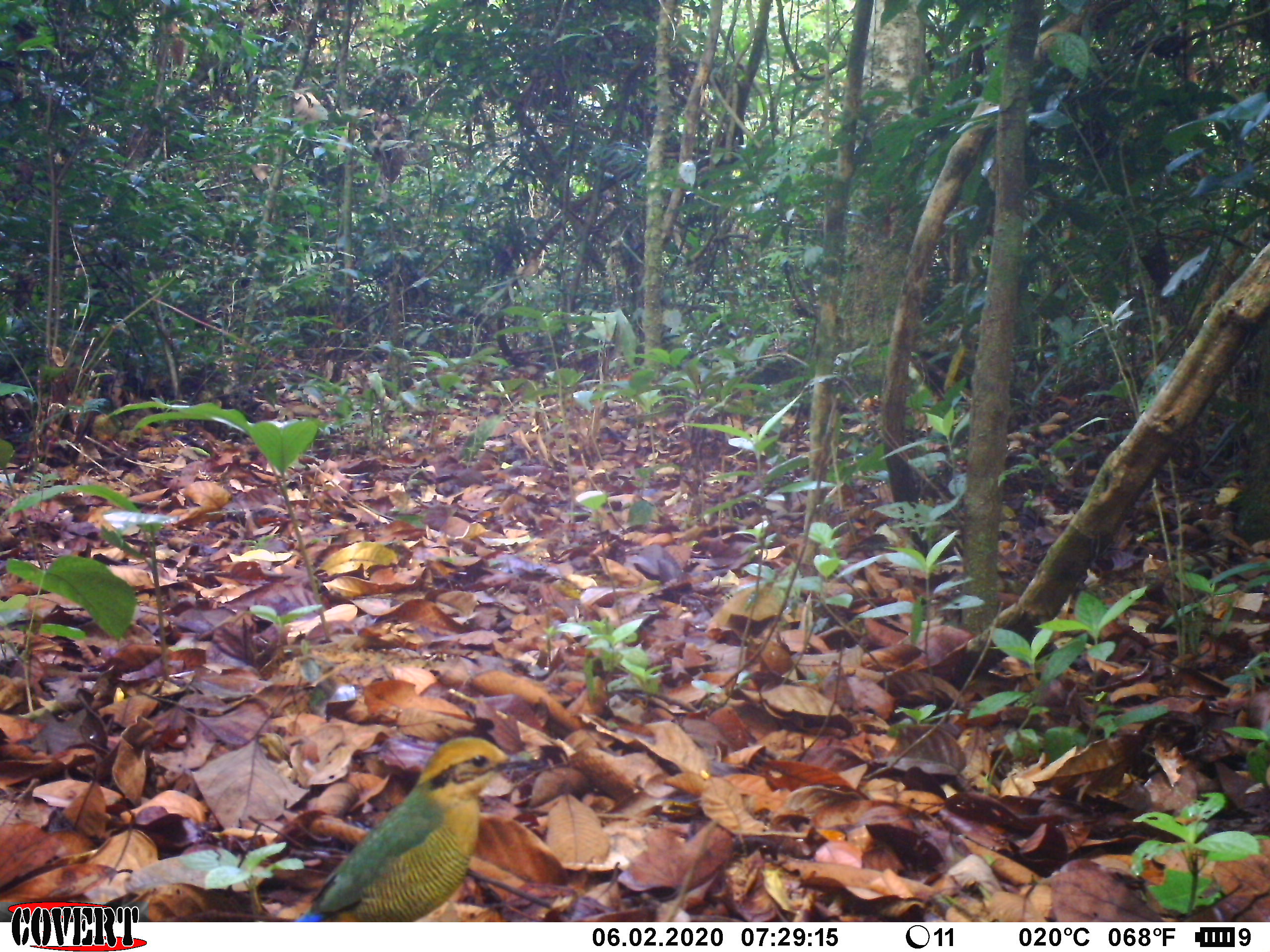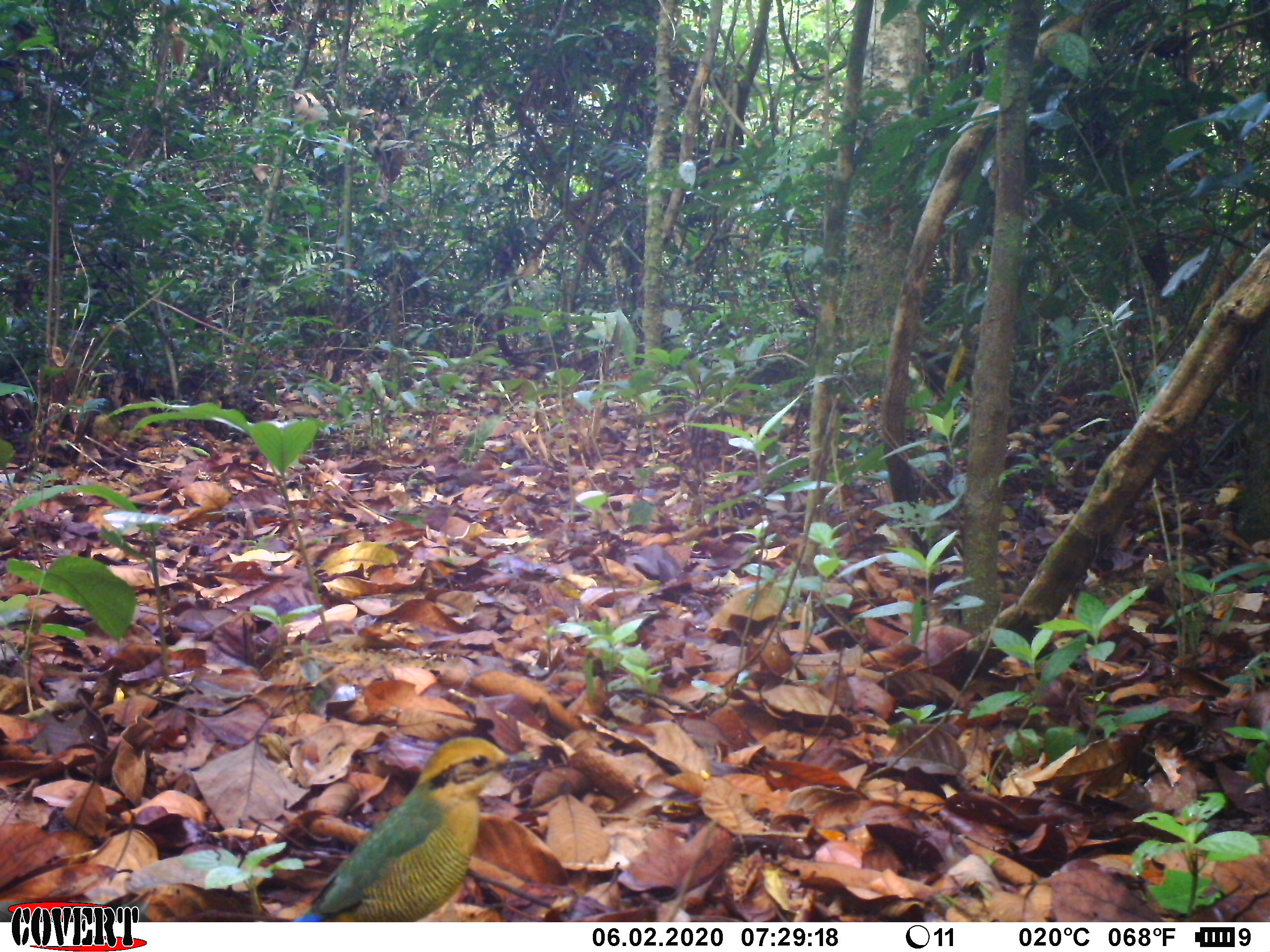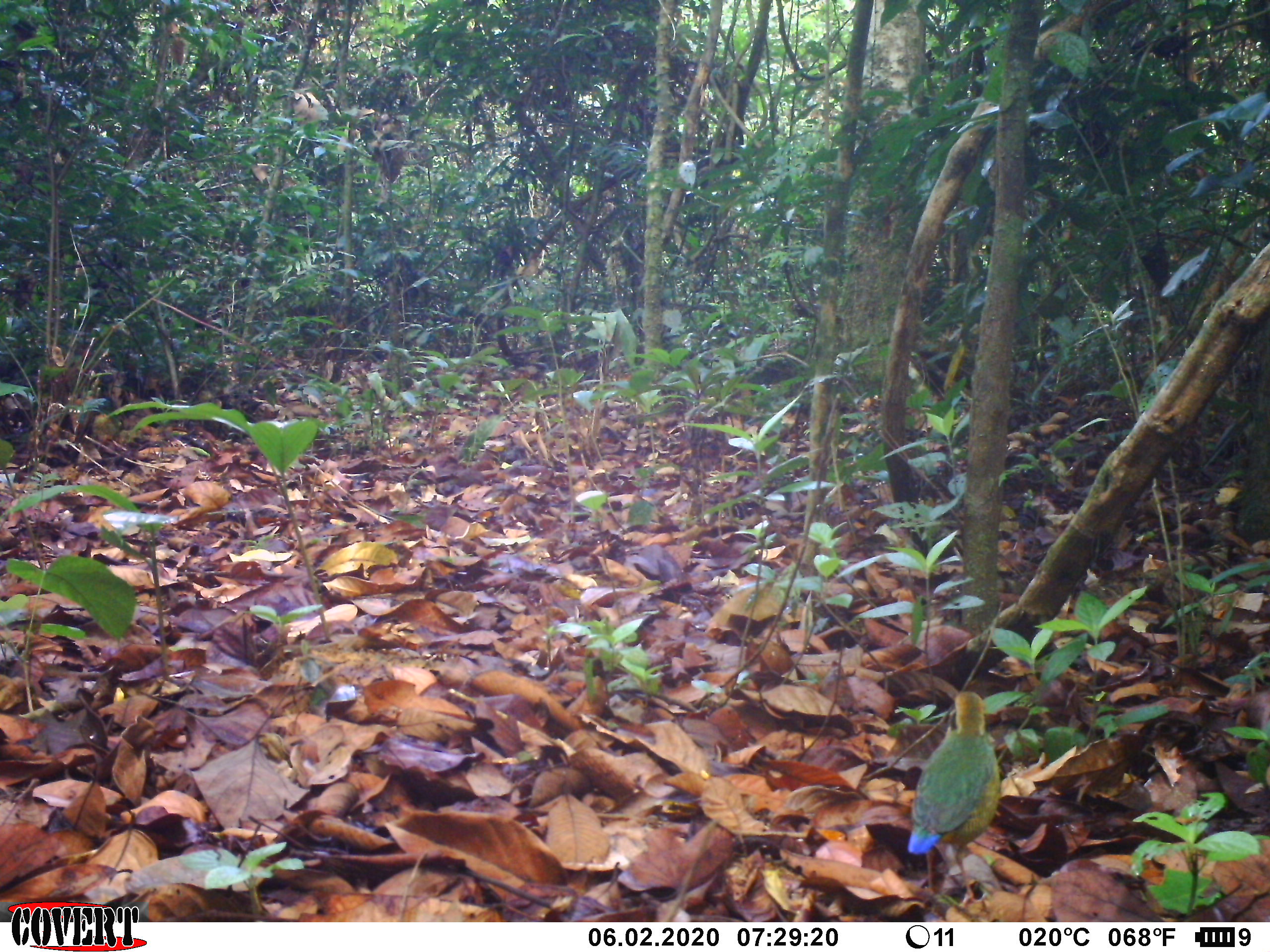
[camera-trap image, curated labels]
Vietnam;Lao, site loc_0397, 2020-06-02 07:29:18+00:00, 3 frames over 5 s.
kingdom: Animalia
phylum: Chordata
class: Aves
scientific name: Aves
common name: bird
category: unidentified bird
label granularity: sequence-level